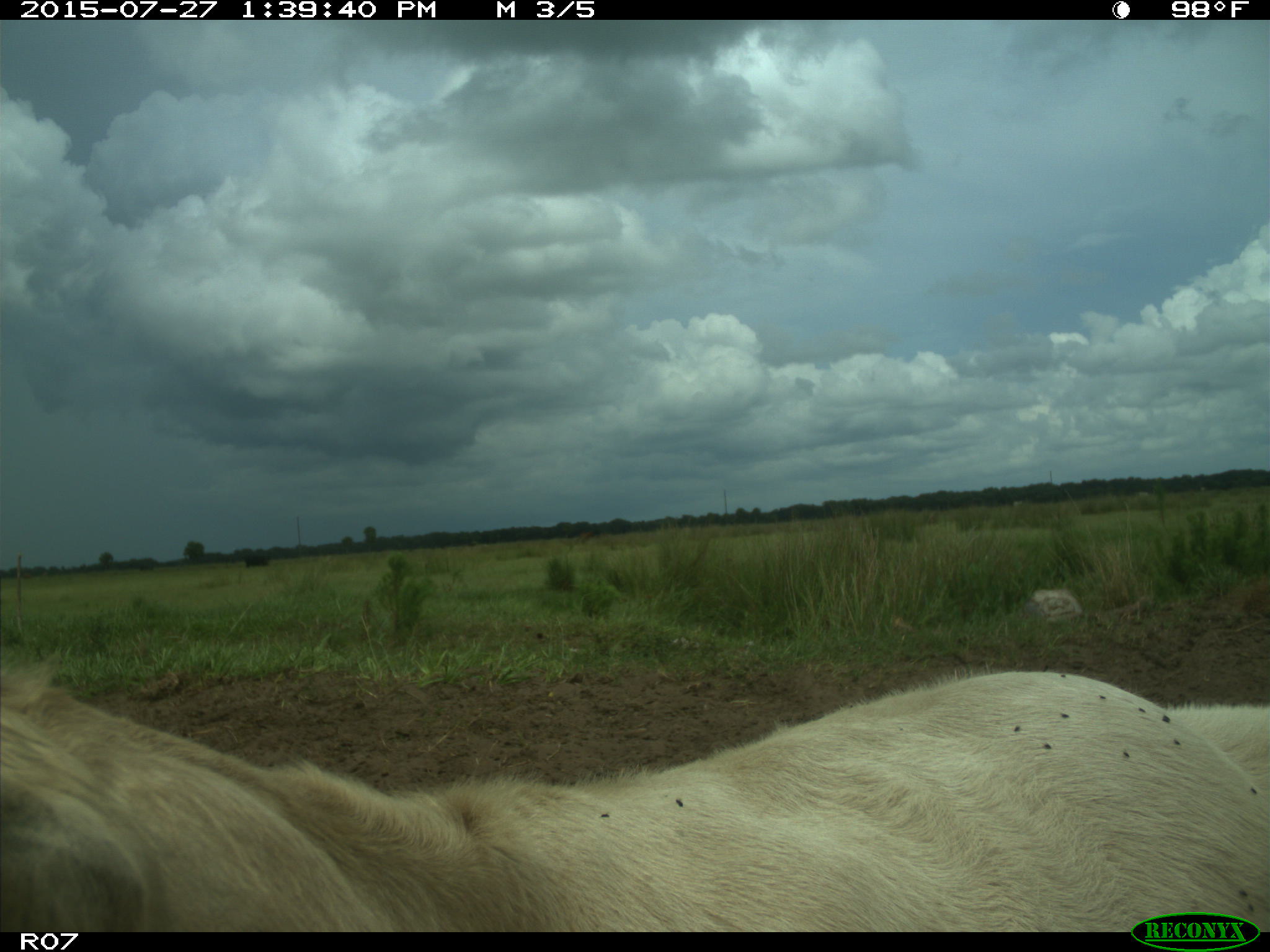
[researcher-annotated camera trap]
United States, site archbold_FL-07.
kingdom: Animalia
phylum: Chordata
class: Mammalia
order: Artiodactyla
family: Bovidae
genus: Bos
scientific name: Bos taurus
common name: domestic cow